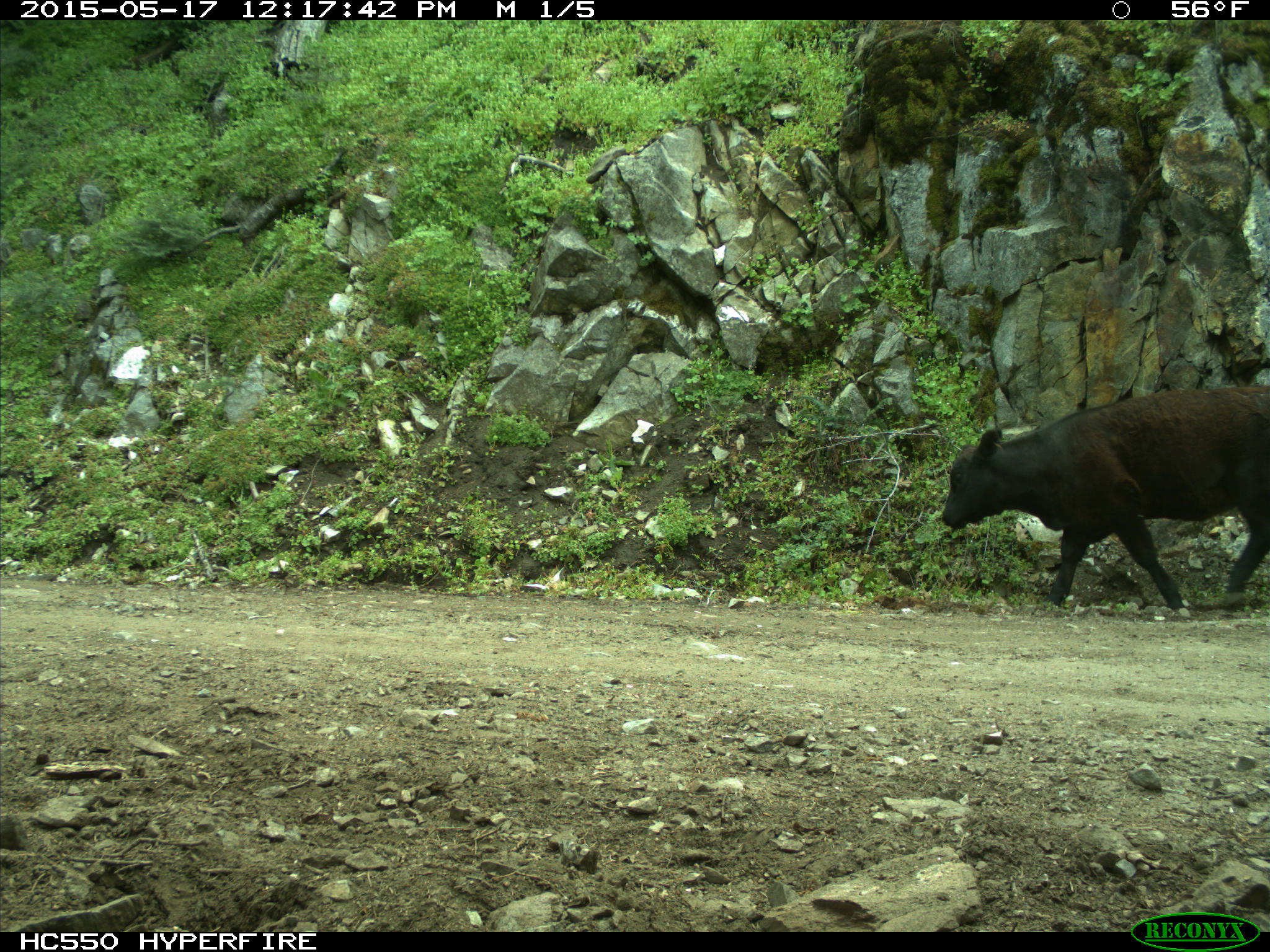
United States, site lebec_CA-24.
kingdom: Animalia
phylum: Chordata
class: Mammalia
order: Artiodactyla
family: Bovidae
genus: Bos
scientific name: Bos taurus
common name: domestic cow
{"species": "Bos taurus (domestic cow)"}